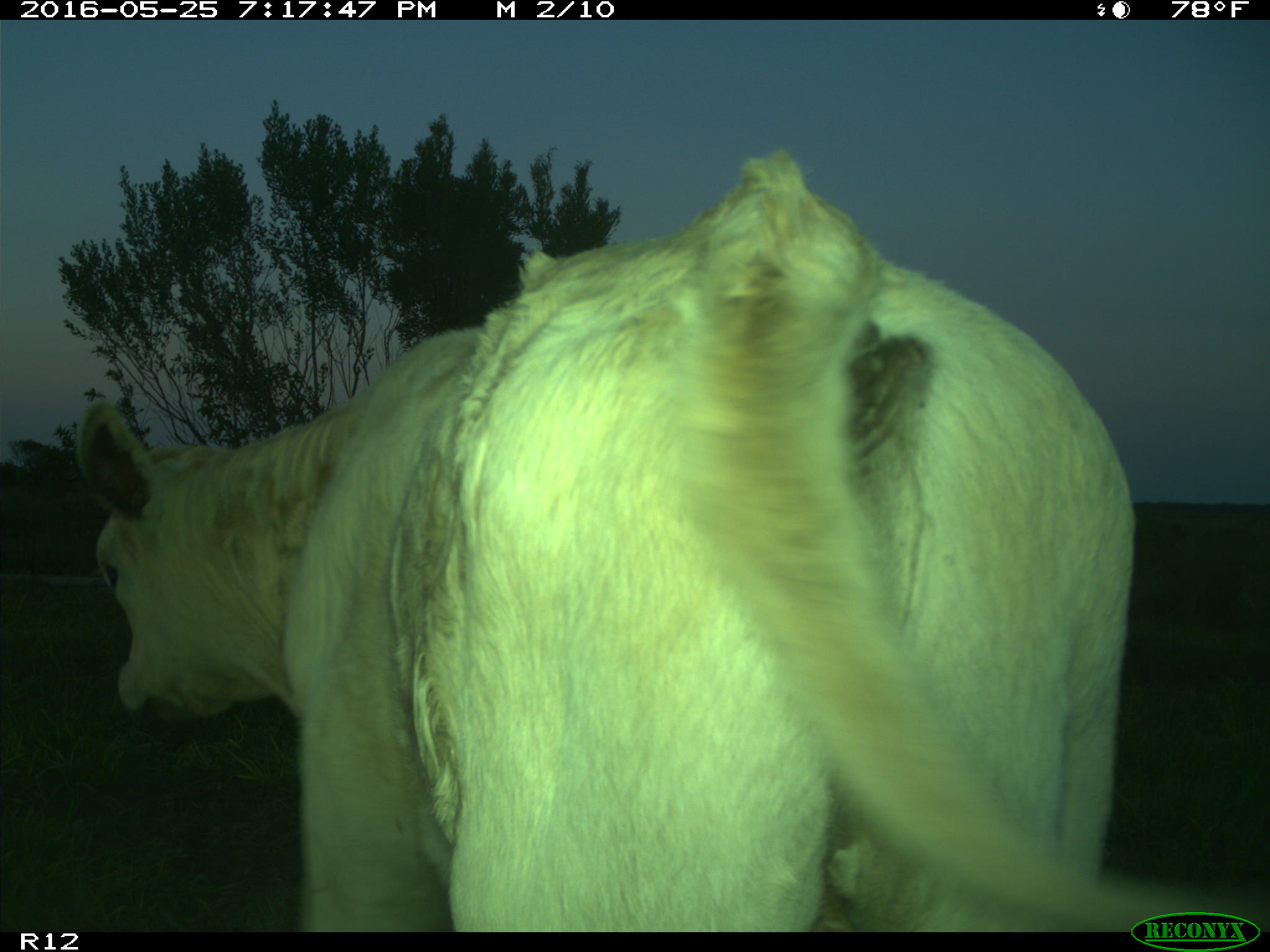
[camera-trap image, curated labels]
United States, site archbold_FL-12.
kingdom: Animalia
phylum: Chordata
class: Mammalia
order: Artiodactyla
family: Bovidae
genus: Bos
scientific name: Bos taurus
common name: domestic cow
Bos taurus (domestic cow).